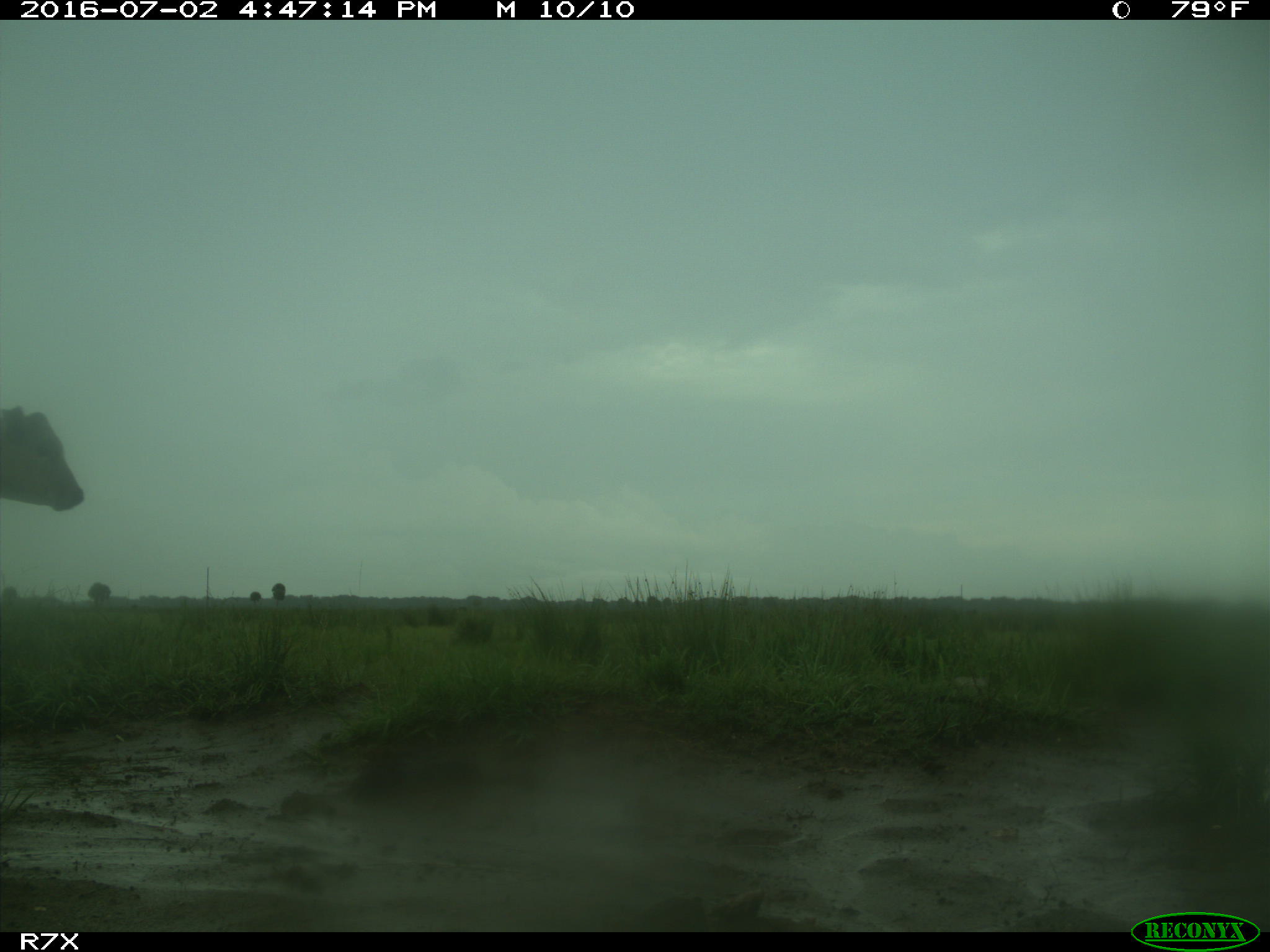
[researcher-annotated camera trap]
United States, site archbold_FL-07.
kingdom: Animalia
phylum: Chordata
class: Mammalia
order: Artiodactyla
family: Bovidae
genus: Bos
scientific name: Bos taurus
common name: domestic cow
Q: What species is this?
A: Bos taurus (domestic cow).